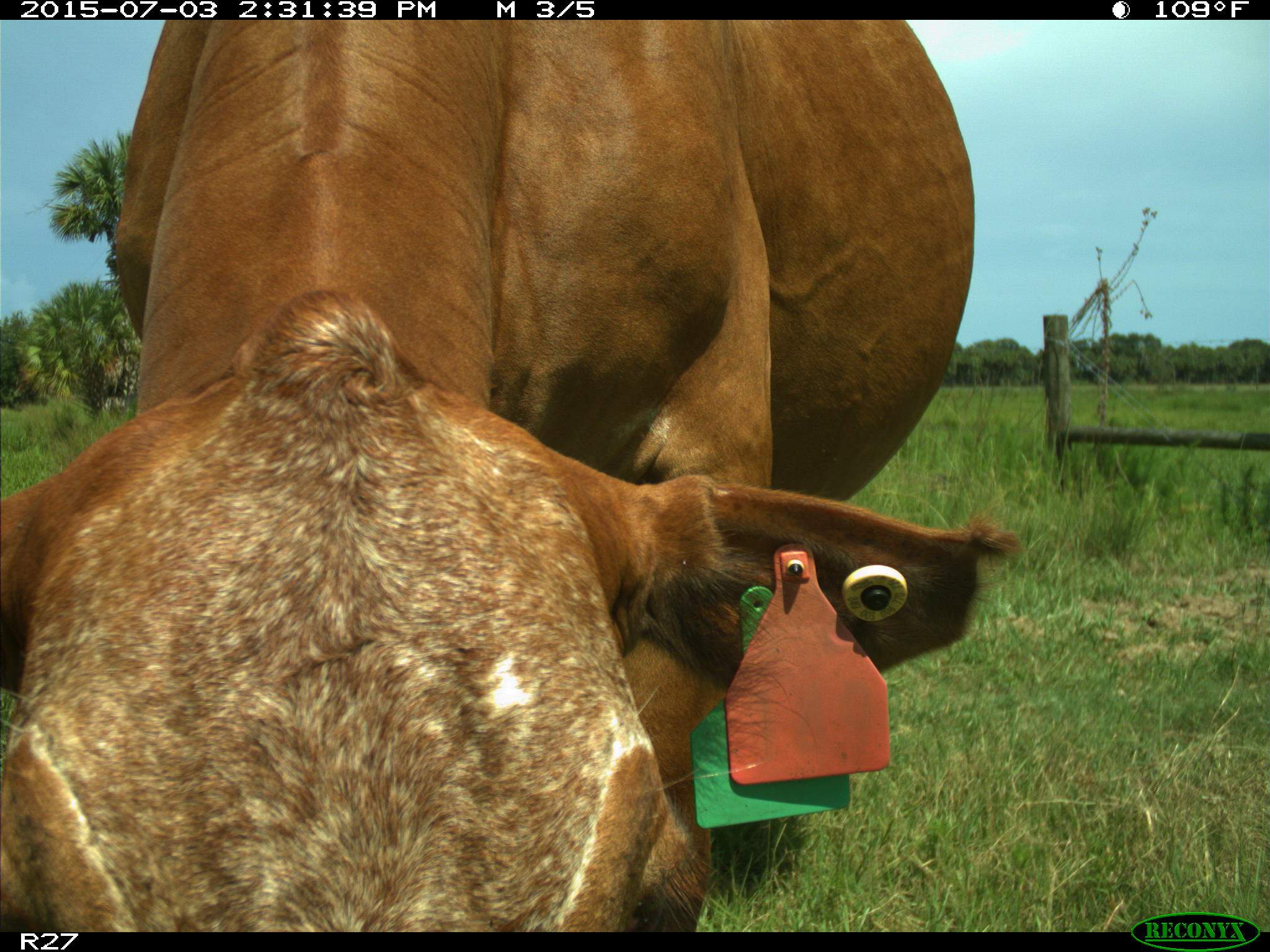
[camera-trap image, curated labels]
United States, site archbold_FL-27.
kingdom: Animalia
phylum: Chordata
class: Mammalia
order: Artiodactyla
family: Bovidae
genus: Bos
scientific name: Bos taurus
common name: domestic cow